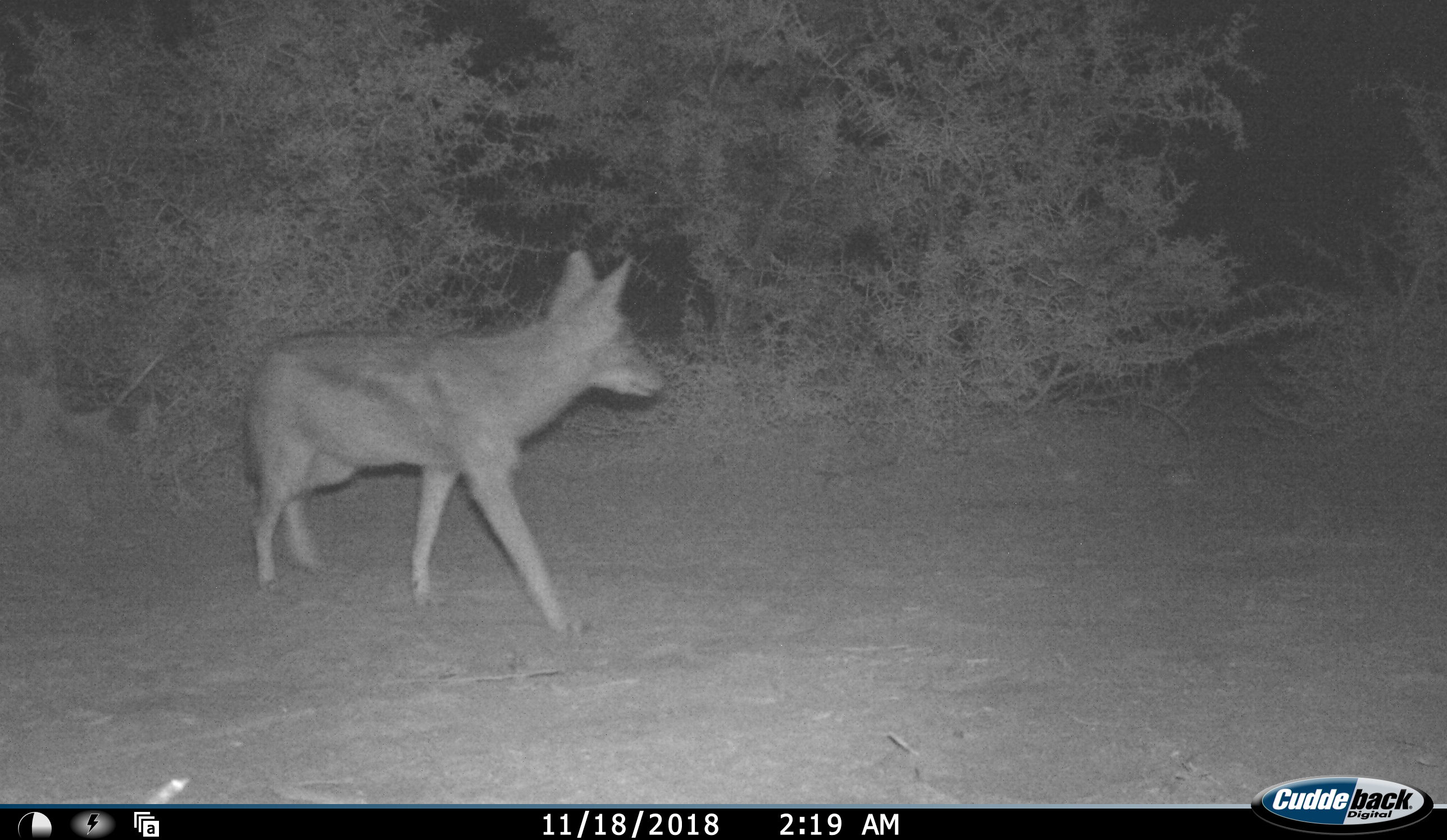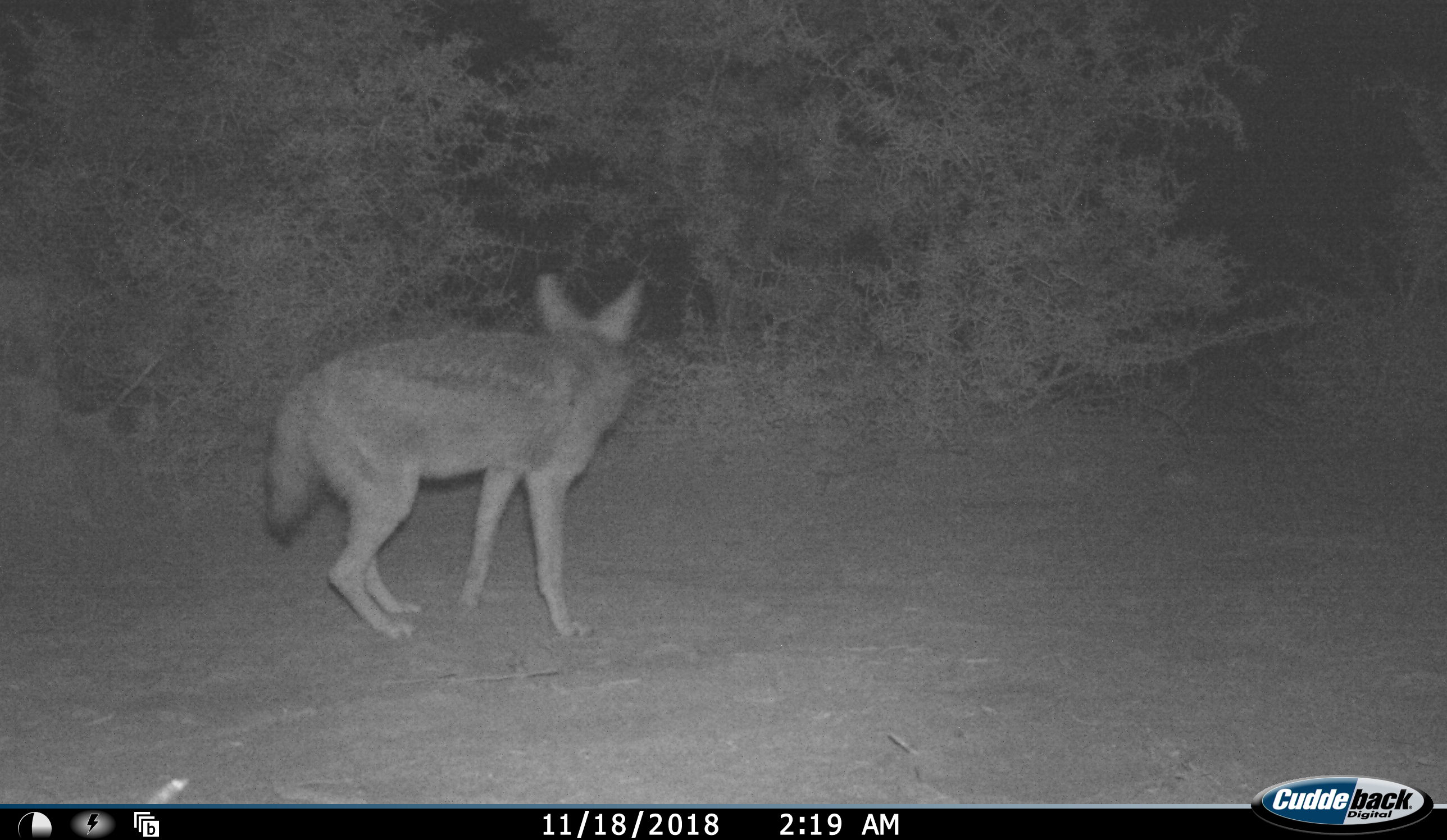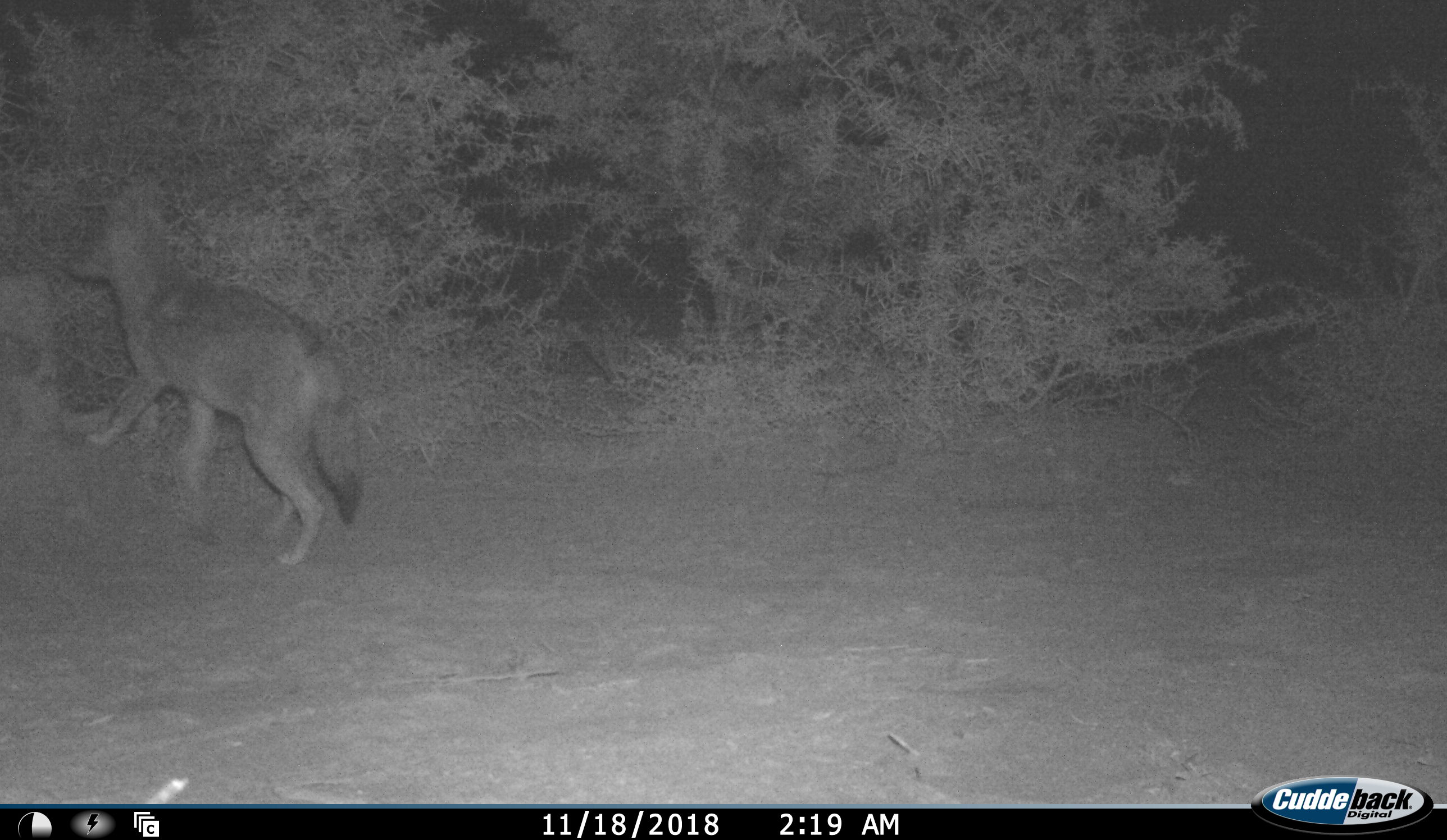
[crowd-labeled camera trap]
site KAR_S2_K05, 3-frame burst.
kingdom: Animalia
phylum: Chordata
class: Mammalia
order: Carnivora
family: Canidae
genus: Lupulella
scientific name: Lupulella mesomelas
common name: black-backed jackal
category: jackalblackbacked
Jackalblackbacked (black-backed jackal) (Lupulella mesomelas), count 1. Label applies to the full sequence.